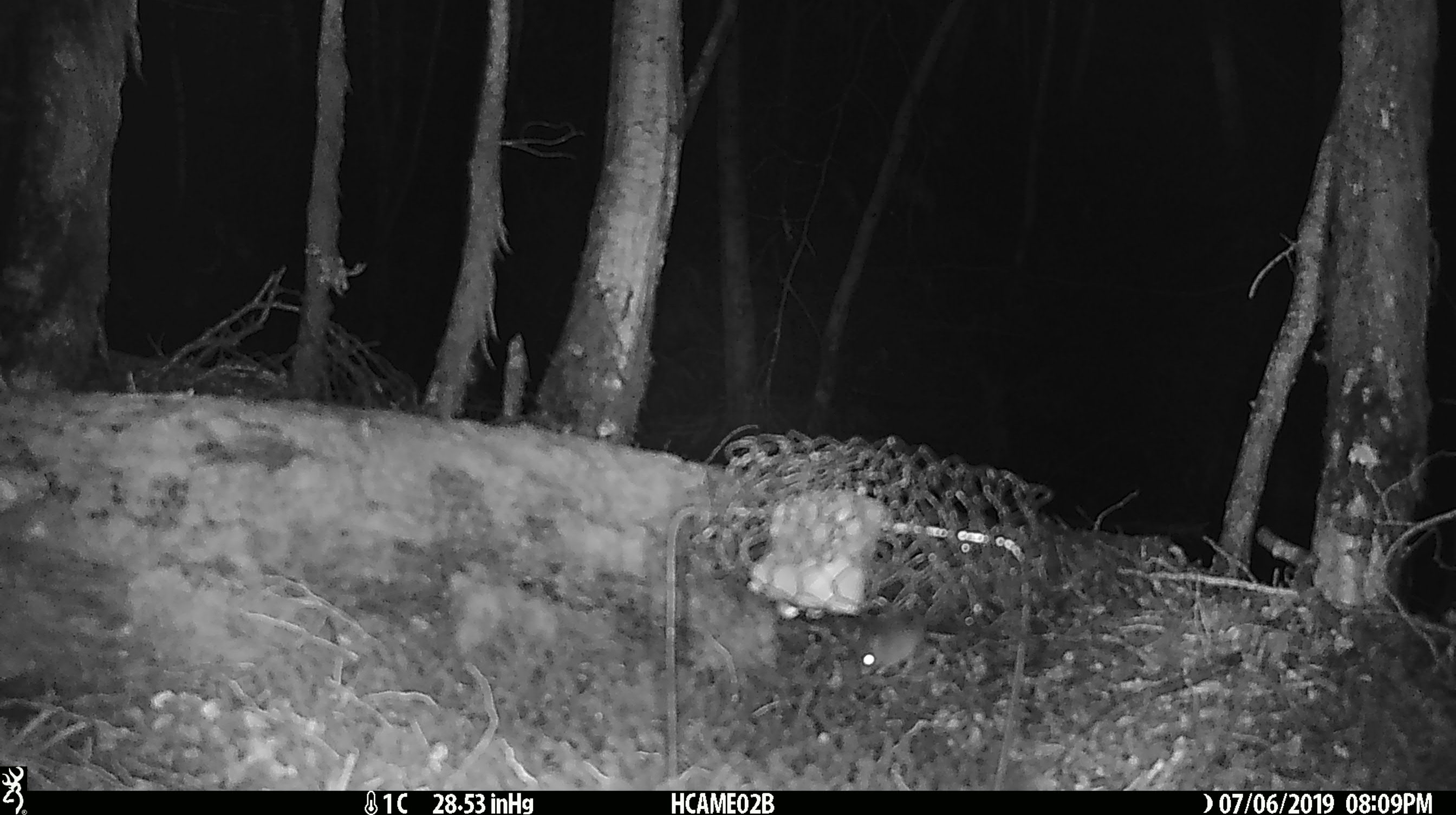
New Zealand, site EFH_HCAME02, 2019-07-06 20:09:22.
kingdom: Animalia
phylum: Chordata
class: Mammalia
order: Rodentia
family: Muridae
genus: Mus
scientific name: Mus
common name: mouse